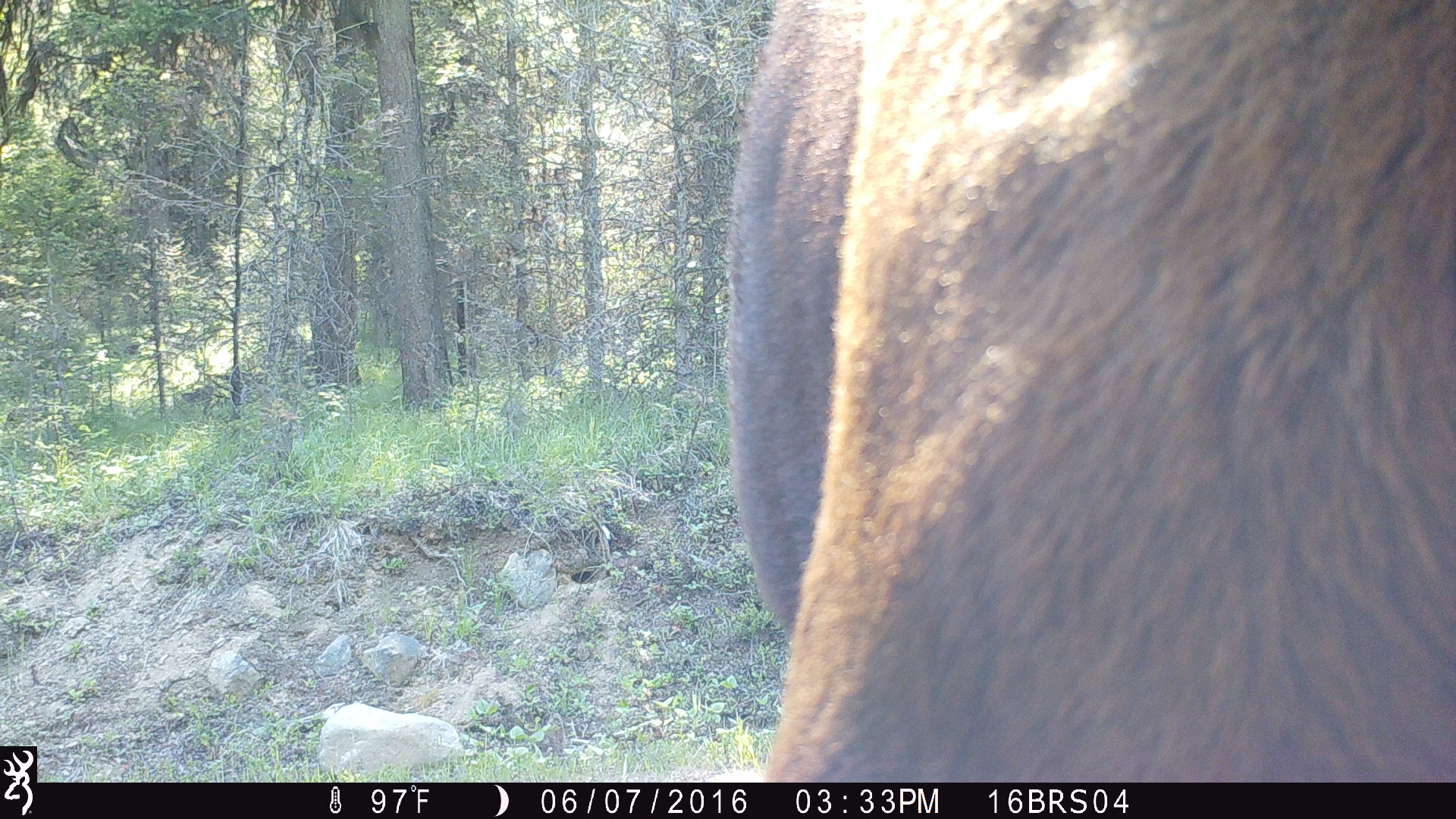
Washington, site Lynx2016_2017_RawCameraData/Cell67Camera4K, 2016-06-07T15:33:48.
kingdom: Animalia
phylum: Chordata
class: Mammalia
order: Artiodactyla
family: Bovidae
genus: Bos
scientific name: Bos taurus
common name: domestic cattle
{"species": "domestic cattle (Bos taurus)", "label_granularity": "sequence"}